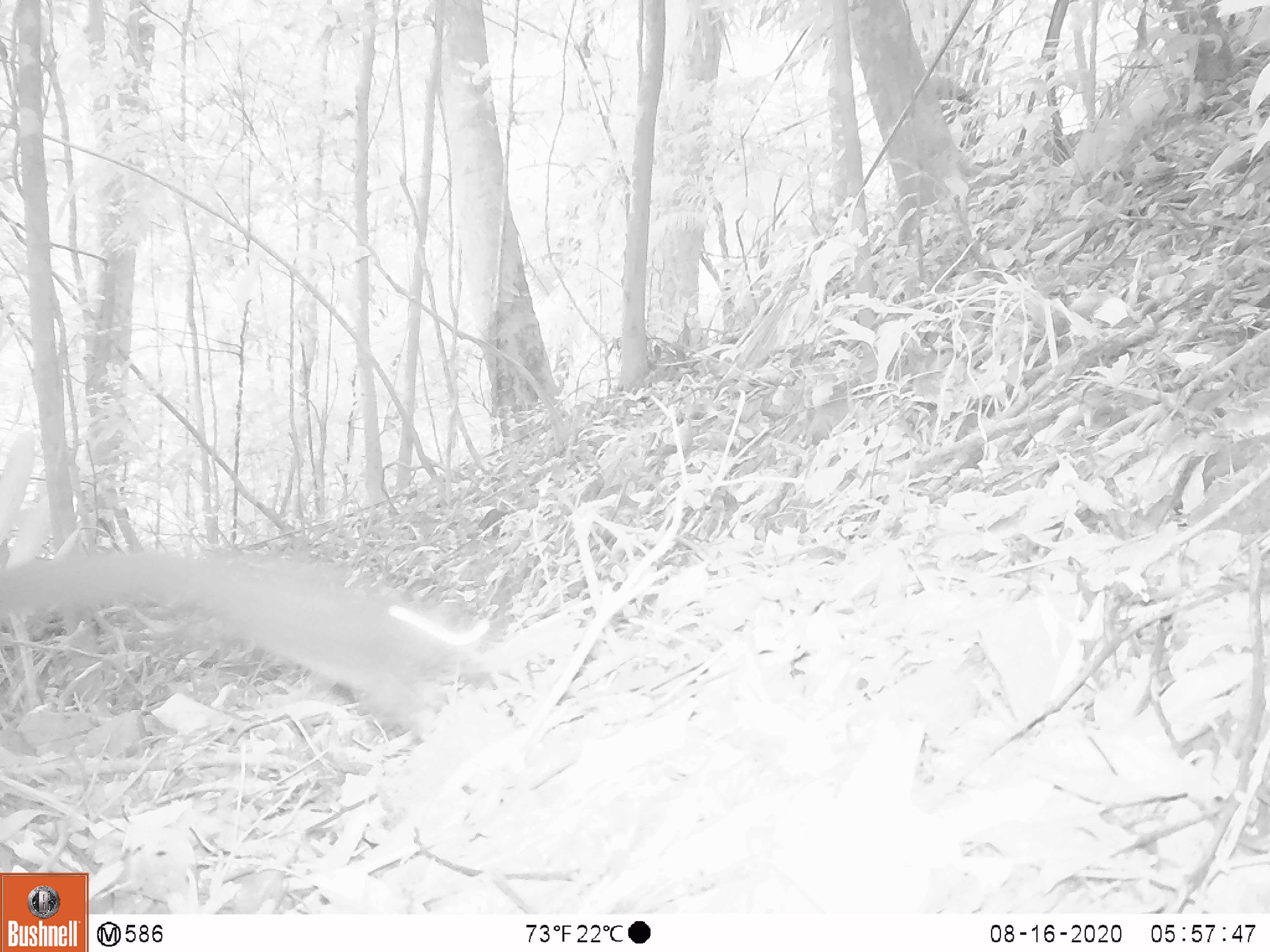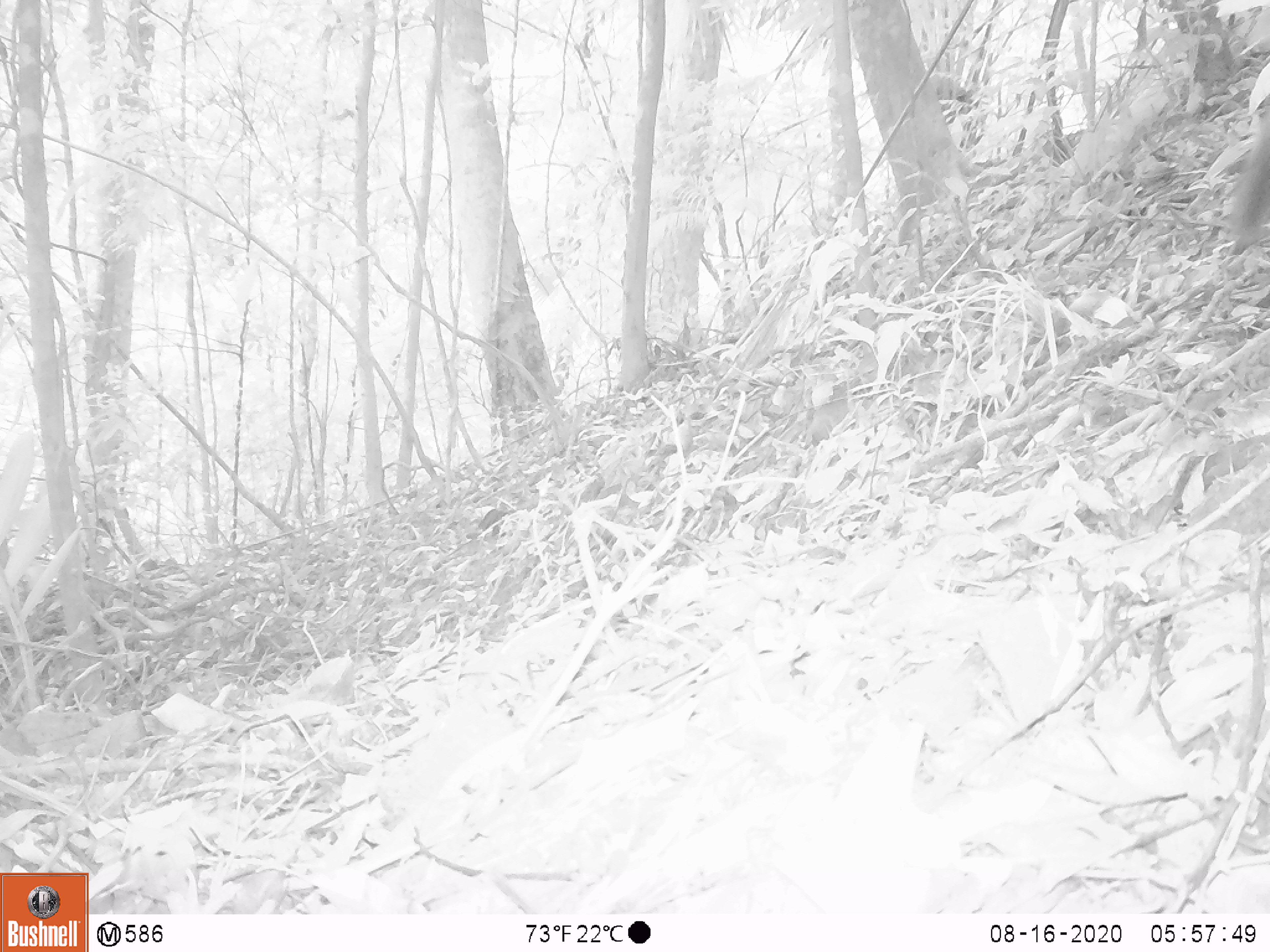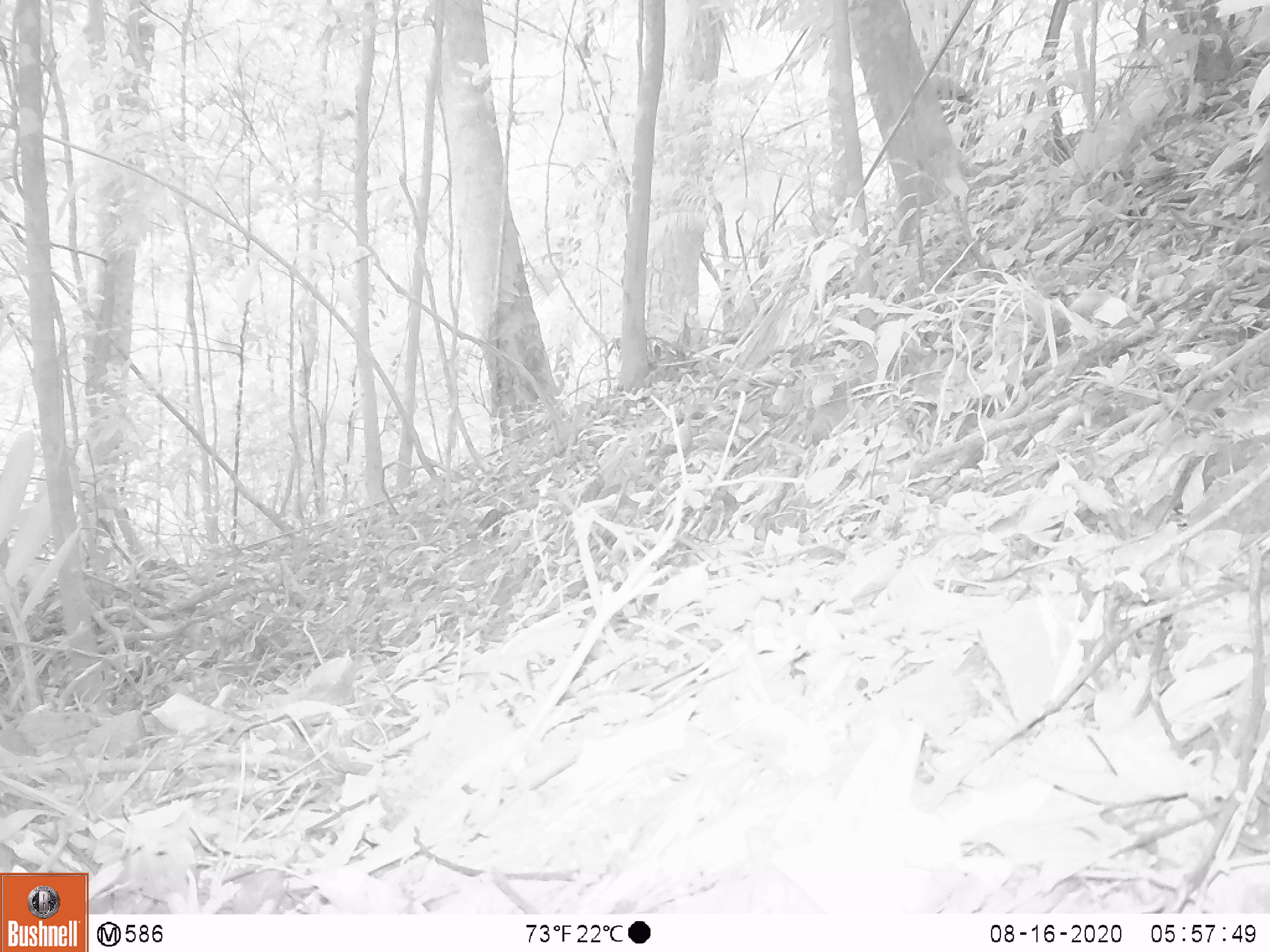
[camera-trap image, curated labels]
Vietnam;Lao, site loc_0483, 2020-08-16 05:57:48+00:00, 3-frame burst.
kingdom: Animalia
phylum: Chordata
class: Mammalia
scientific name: Mammalia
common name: mammal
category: unidentified small mammal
Unidentified small mammal (mammal) (Mammalia). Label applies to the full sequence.